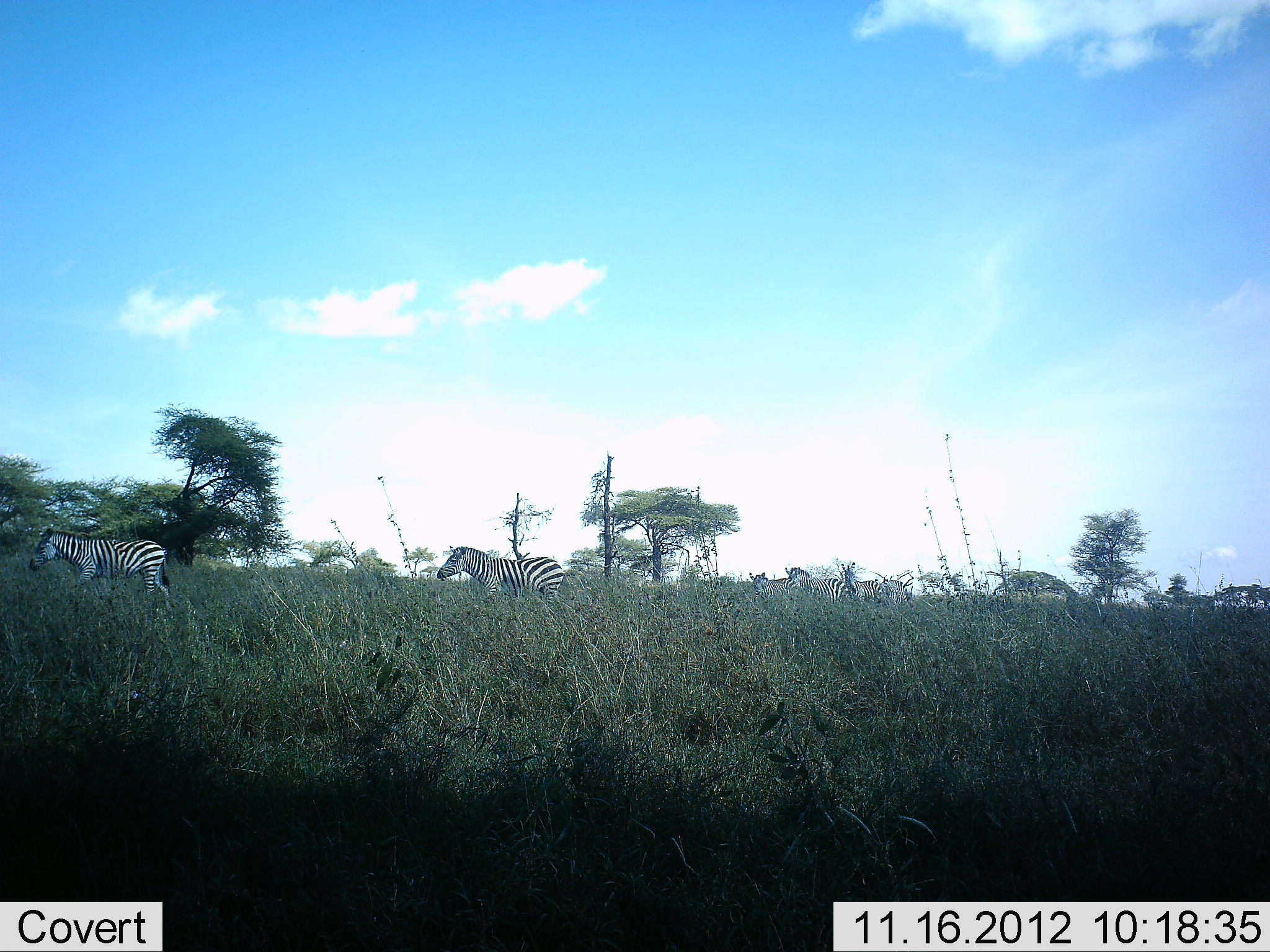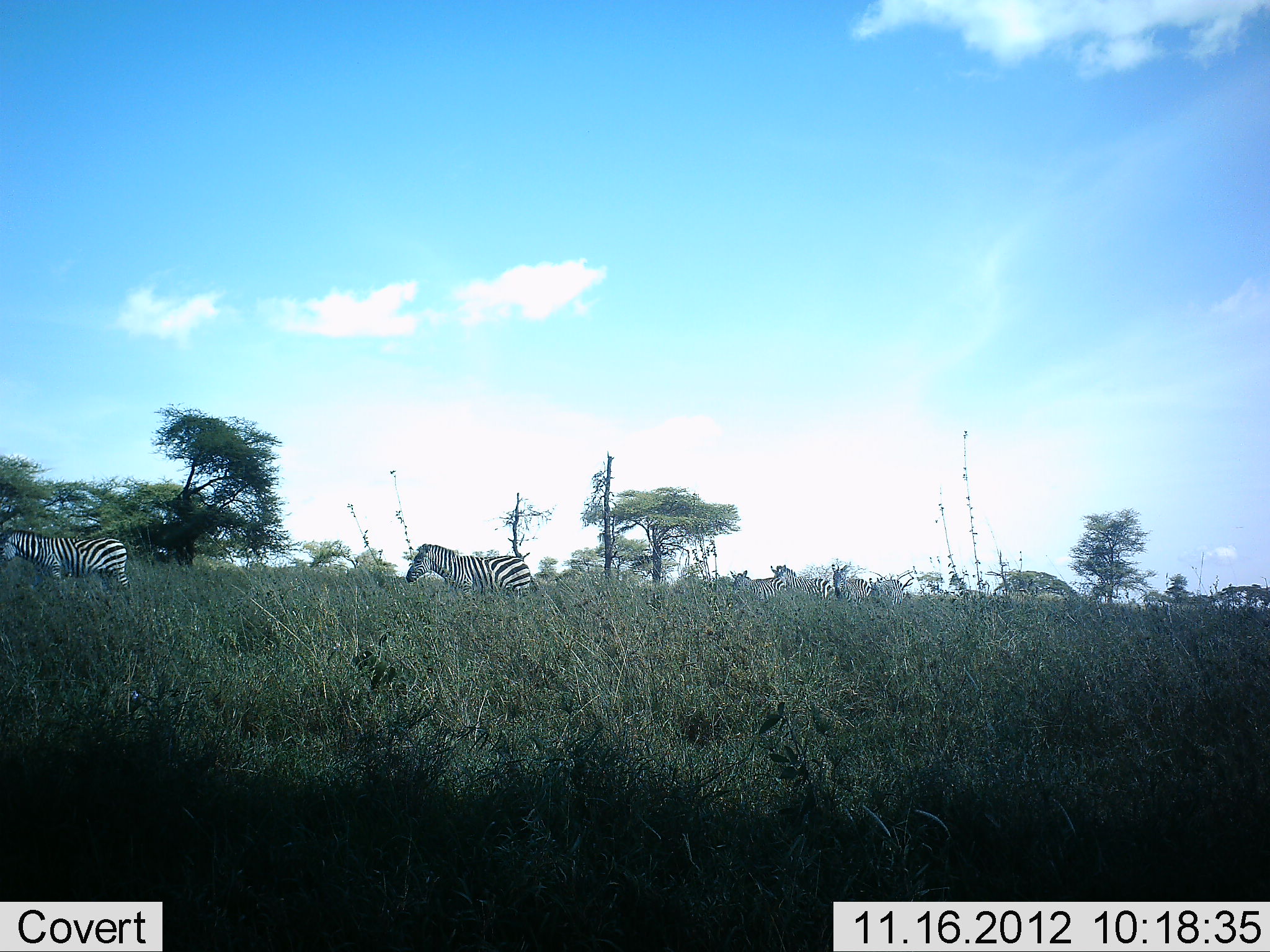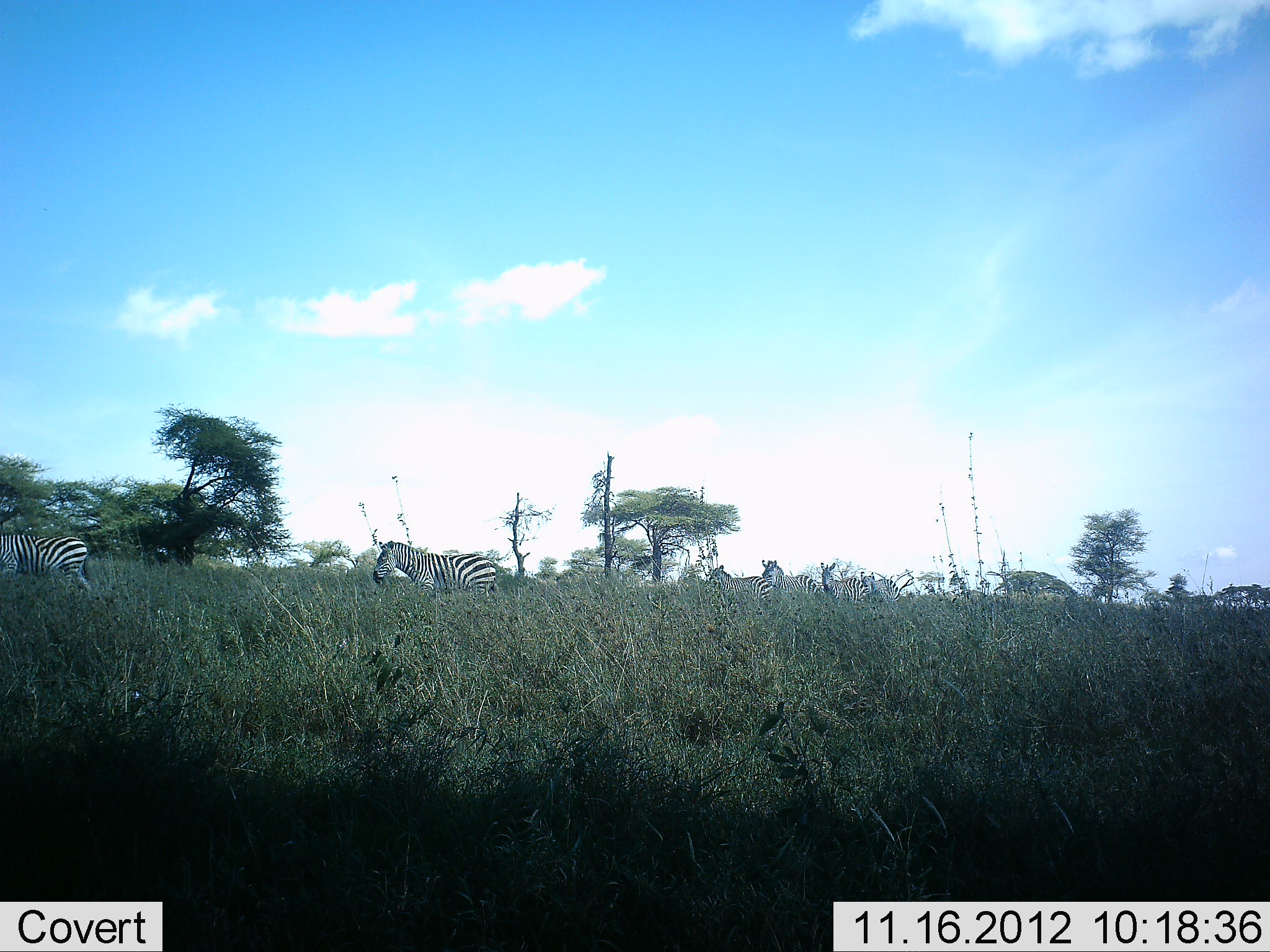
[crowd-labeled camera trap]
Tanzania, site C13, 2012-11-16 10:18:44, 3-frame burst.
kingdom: Animalia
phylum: Chordata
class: Mammalia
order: Perissodactyla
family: Equidae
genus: Equus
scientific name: Equus quagga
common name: plains zebra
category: zebra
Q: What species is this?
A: Zebra (plains zebra) (Equus quagga).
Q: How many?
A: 6.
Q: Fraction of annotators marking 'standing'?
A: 10%.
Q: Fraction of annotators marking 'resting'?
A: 0%.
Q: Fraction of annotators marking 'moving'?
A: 100%.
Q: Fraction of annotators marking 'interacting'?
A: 0%.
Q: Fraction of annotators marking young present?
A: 0%.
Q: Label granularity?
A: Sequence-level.